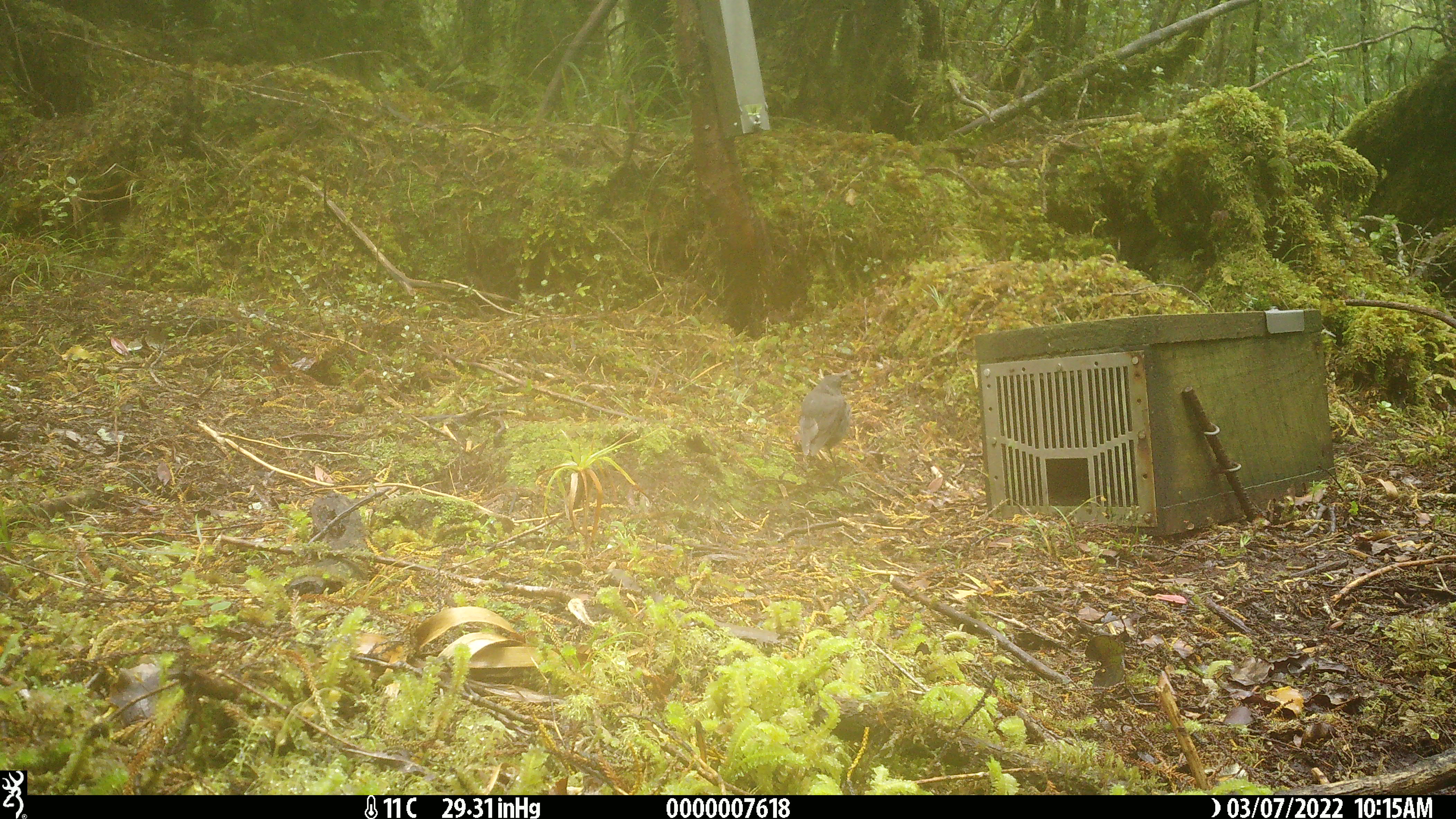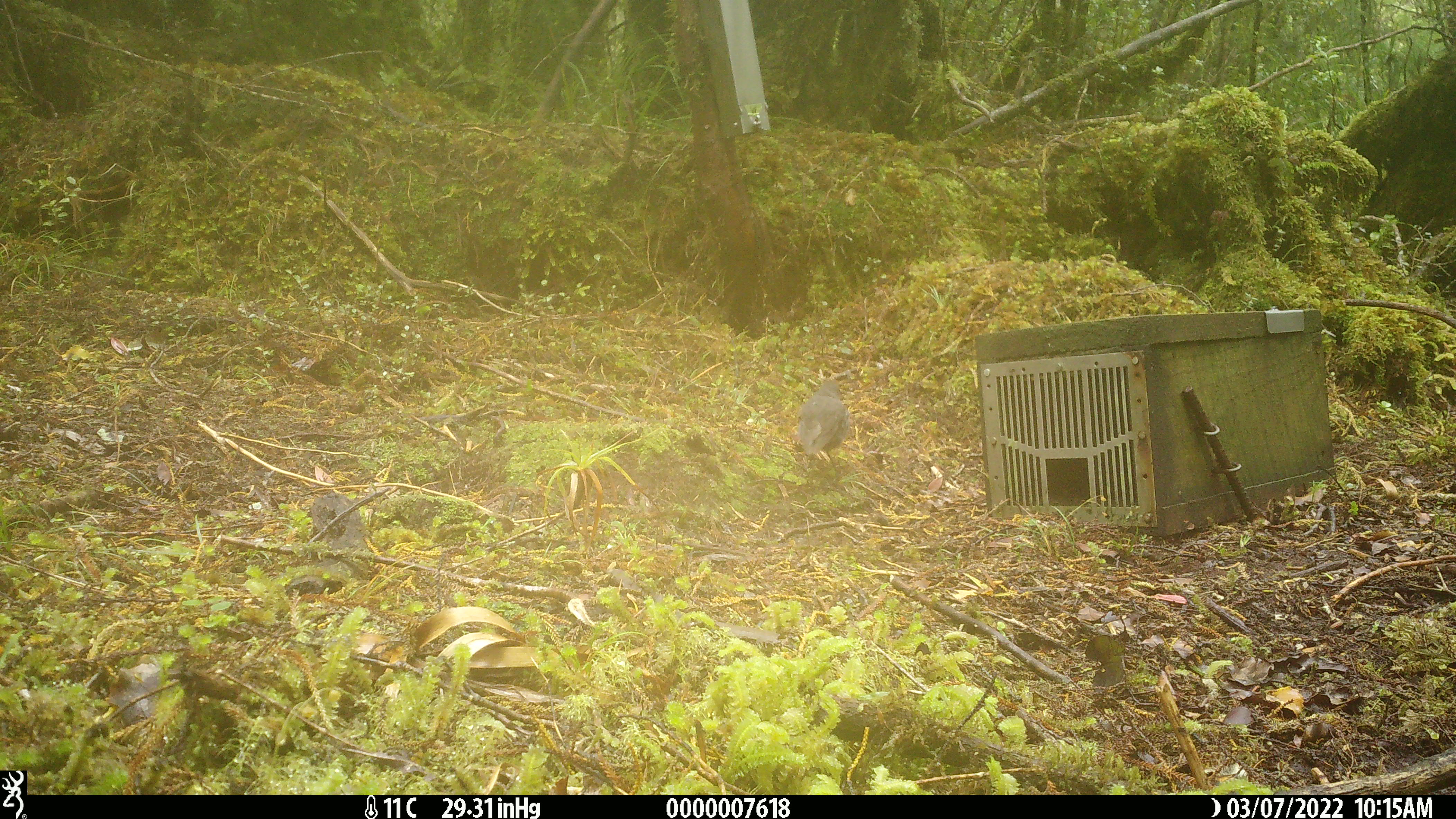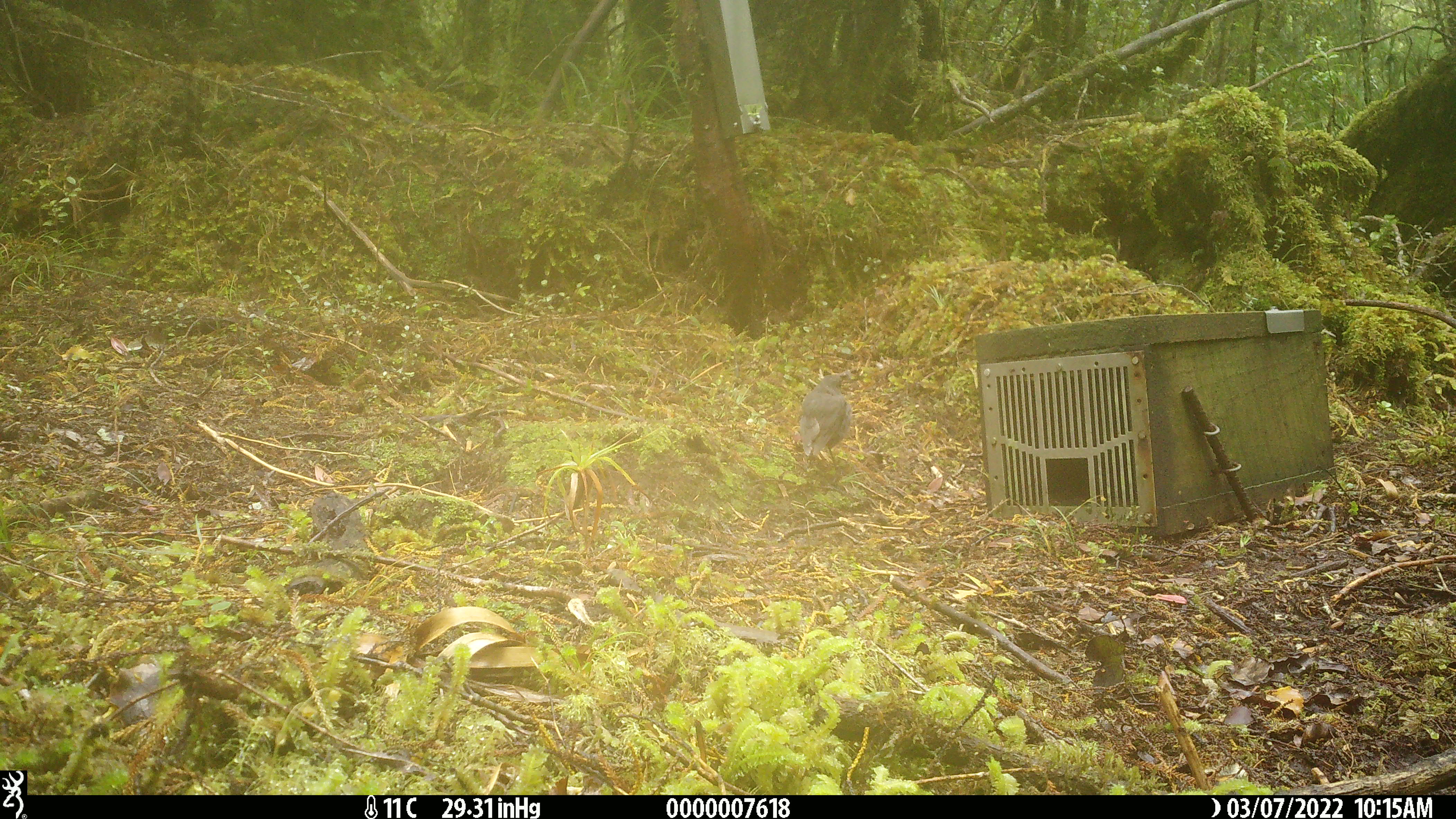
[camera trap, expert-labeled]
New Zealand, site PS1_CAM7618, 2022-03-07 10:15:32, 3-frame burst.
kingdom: Animalia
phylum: Chordata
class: Aves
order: Passeriformes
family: Petroicidae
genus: Petroica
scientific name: Petroica australis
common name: new zealand robin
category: robin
Robin (new zealand robin) (Petroica australis).